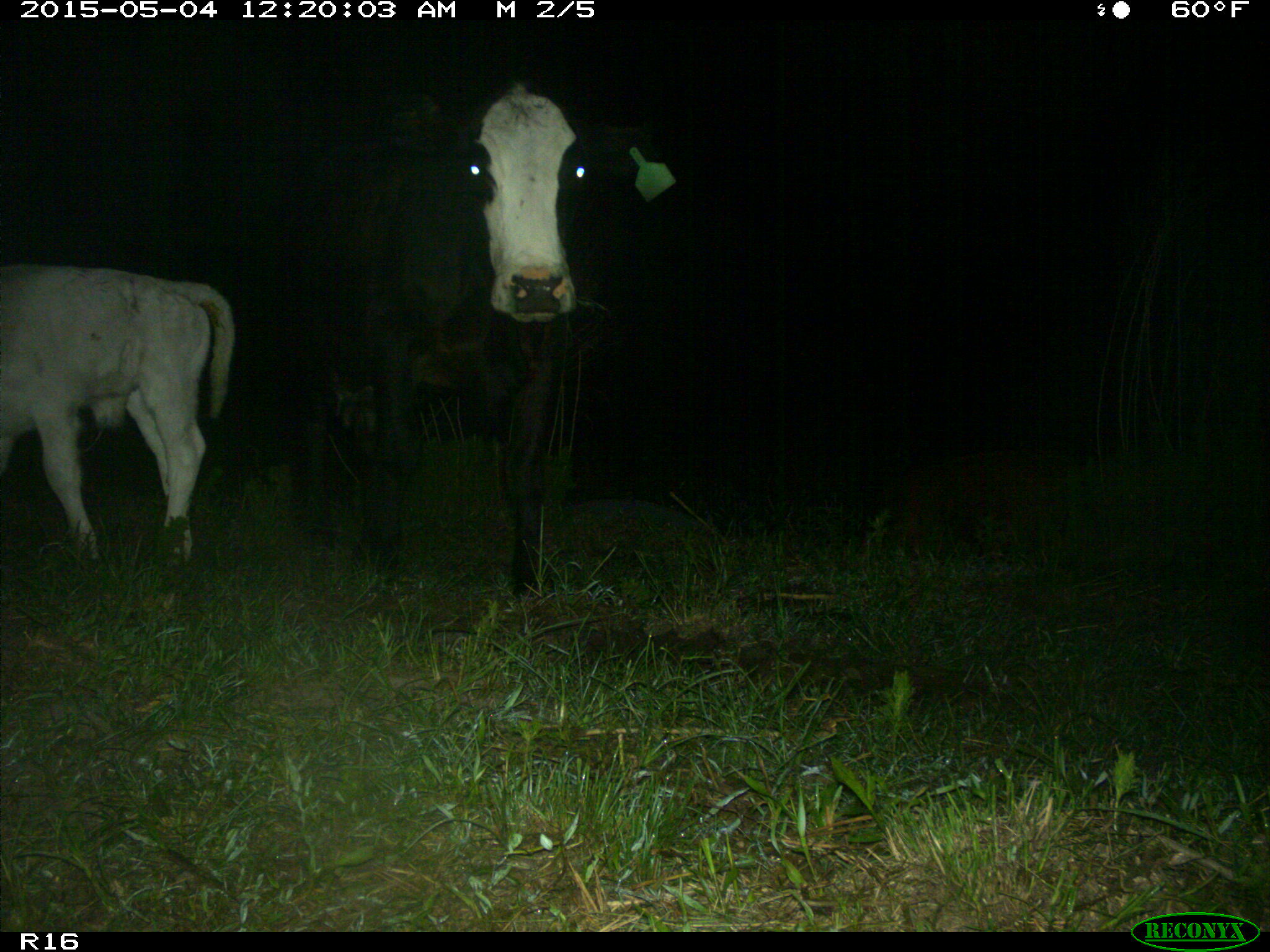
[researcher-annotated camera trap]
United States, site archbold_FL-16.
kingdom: Animalia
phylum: Chordata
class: Mammalia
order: Artiodactyla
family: Bovidae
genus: Bos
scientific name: Bos taurus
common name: domestic cow